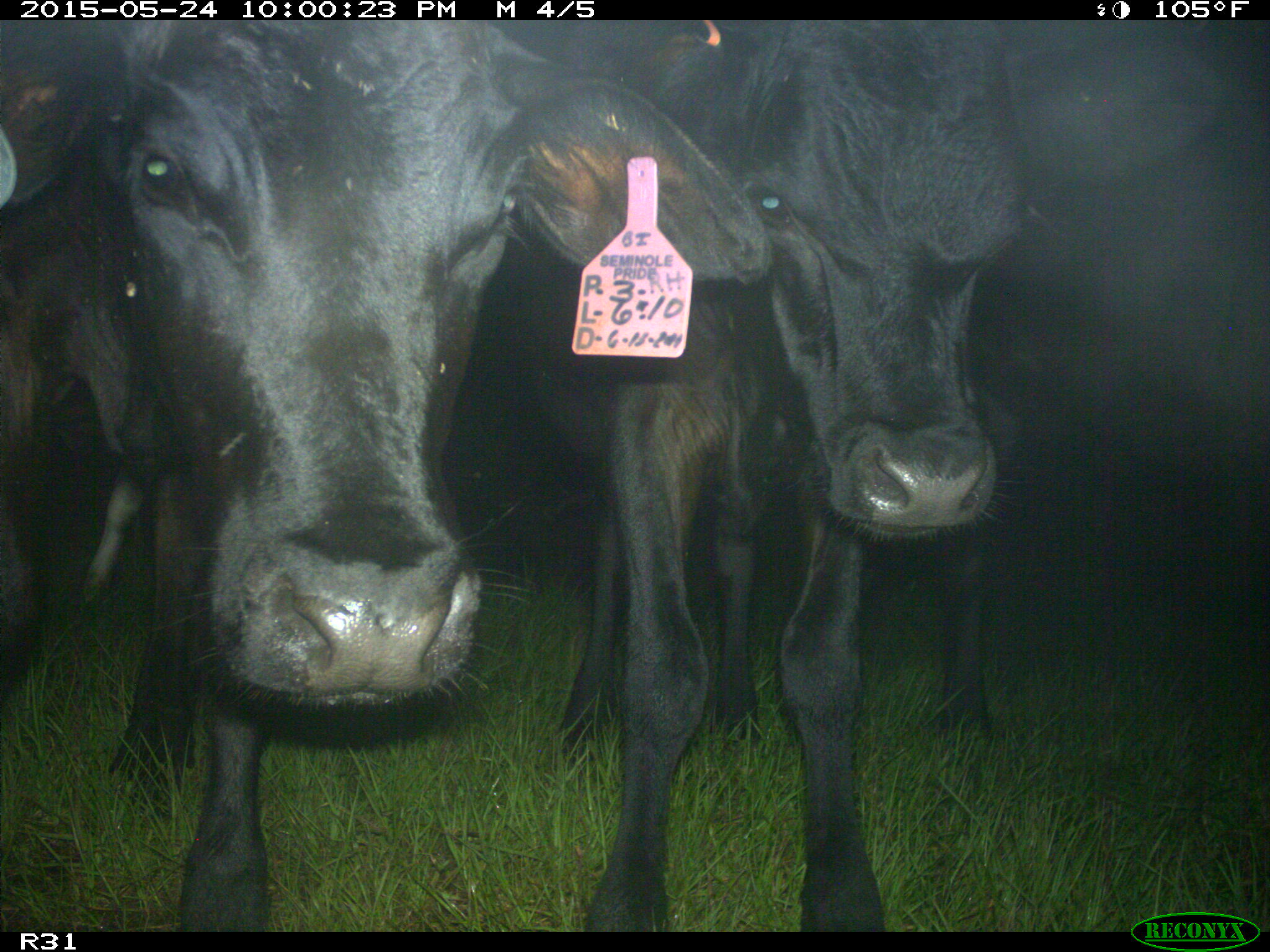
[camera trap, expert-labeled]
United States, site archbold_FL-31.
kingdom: Animalia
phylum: Chordata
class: Mammalia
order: Artiodactyla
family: Bovidae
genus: Bos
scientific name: Bos taurus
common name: domestic cow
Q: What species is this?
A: Bos taurus (domestic cow).